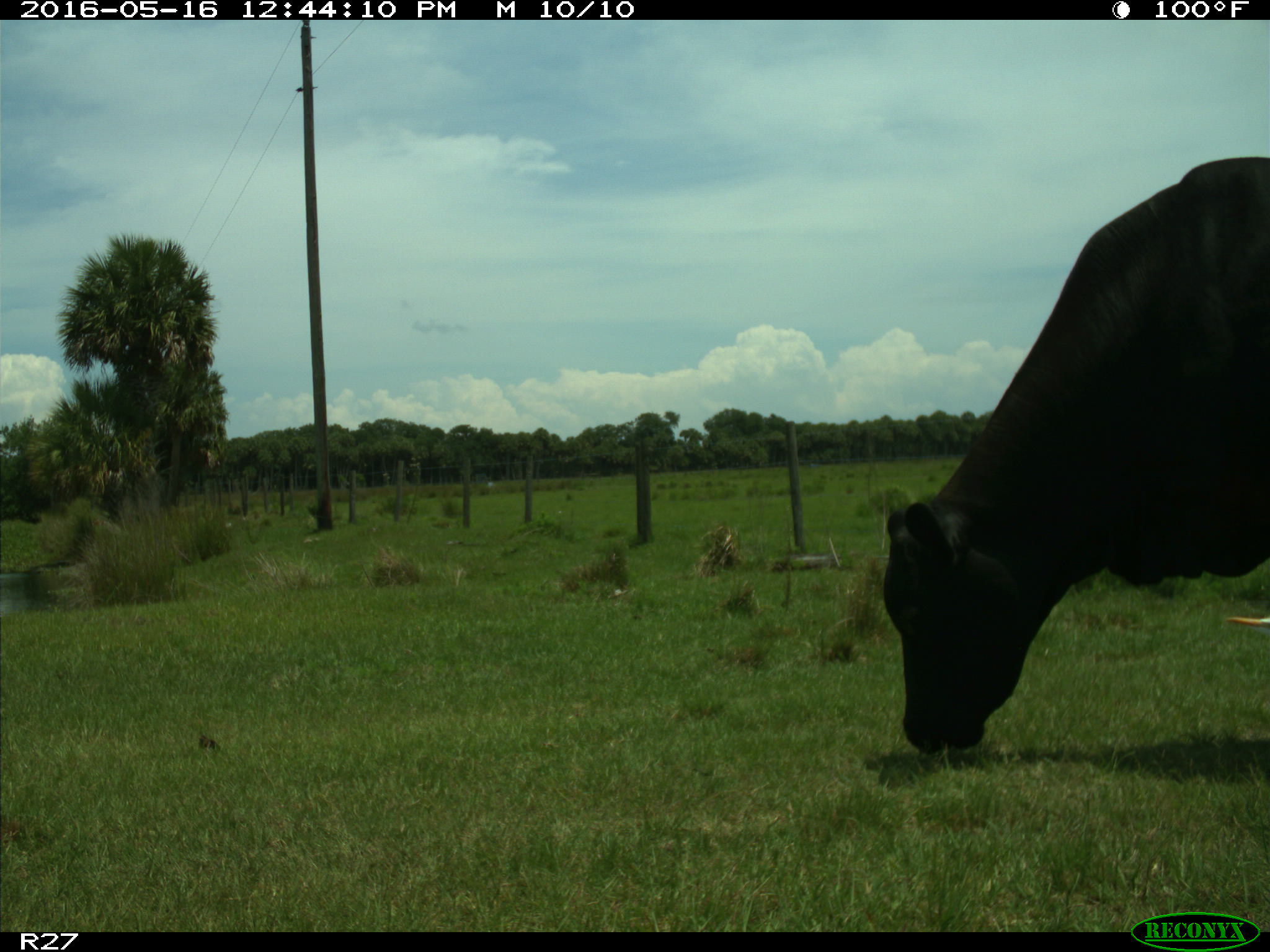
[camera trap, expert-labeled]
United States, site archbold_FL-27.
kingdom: Animalia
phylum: Chordata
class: Mammalia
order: Artiodactyla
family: Bovidae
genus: Bos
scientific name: Bos taurus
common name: domestic cow